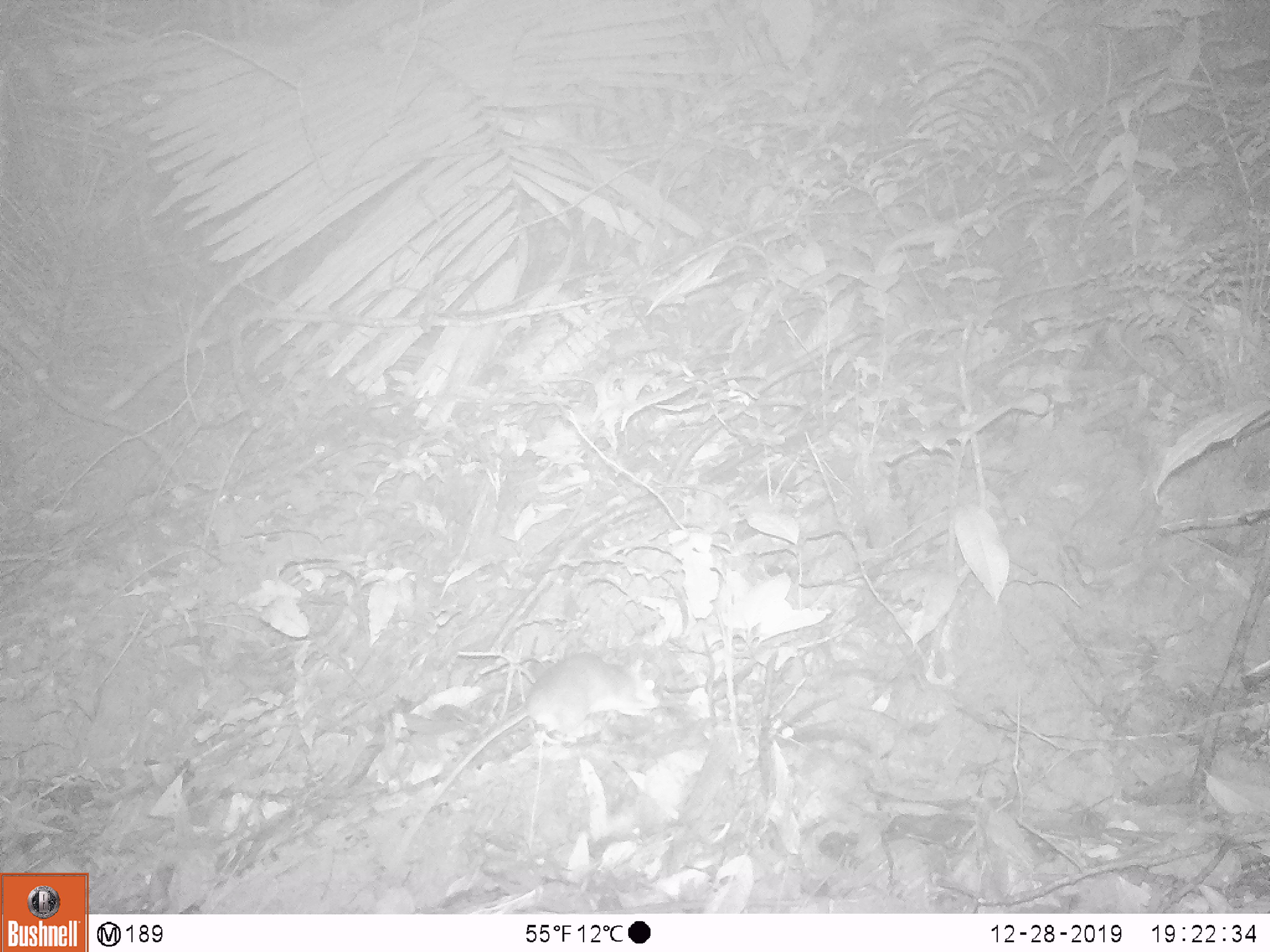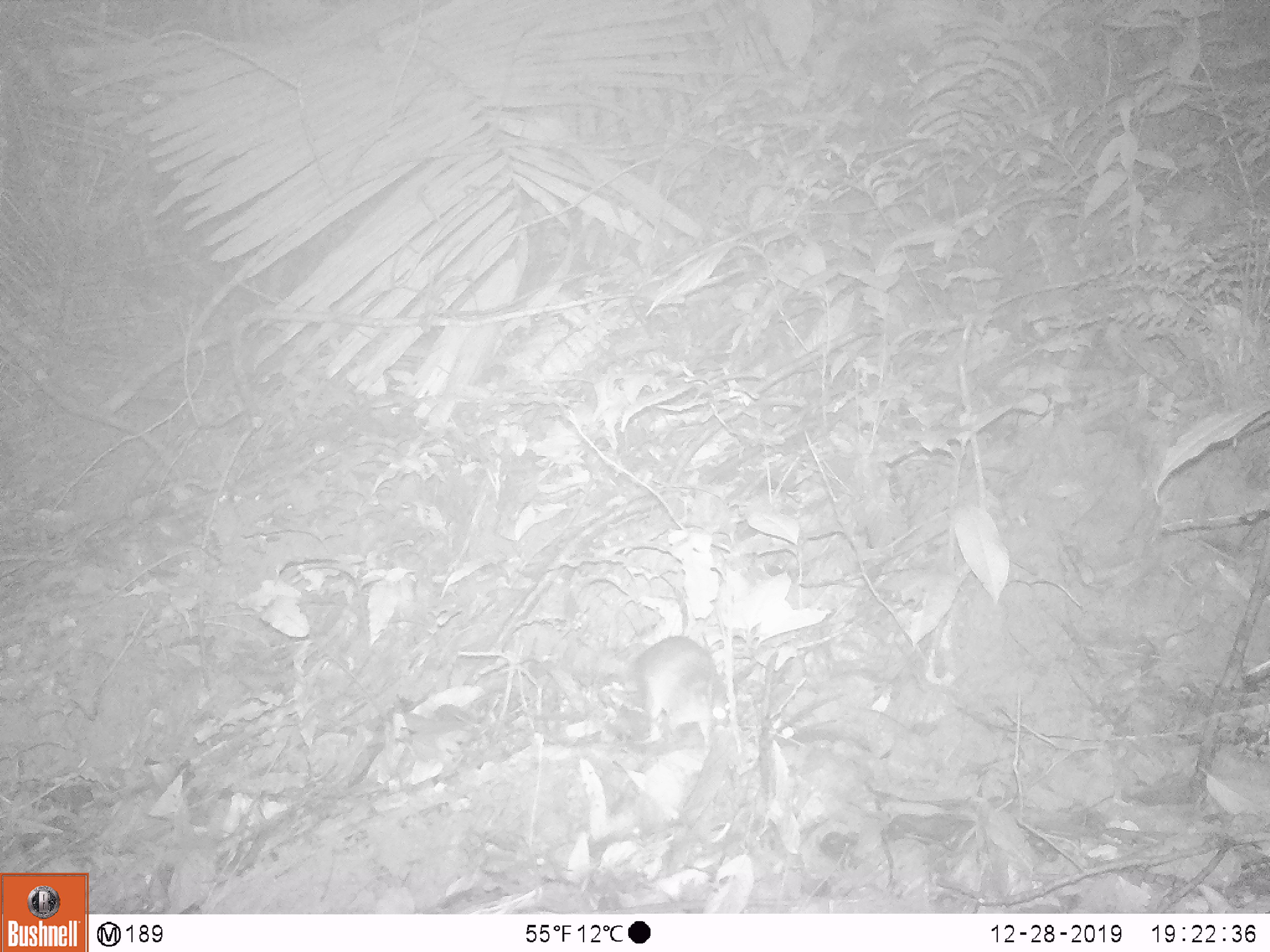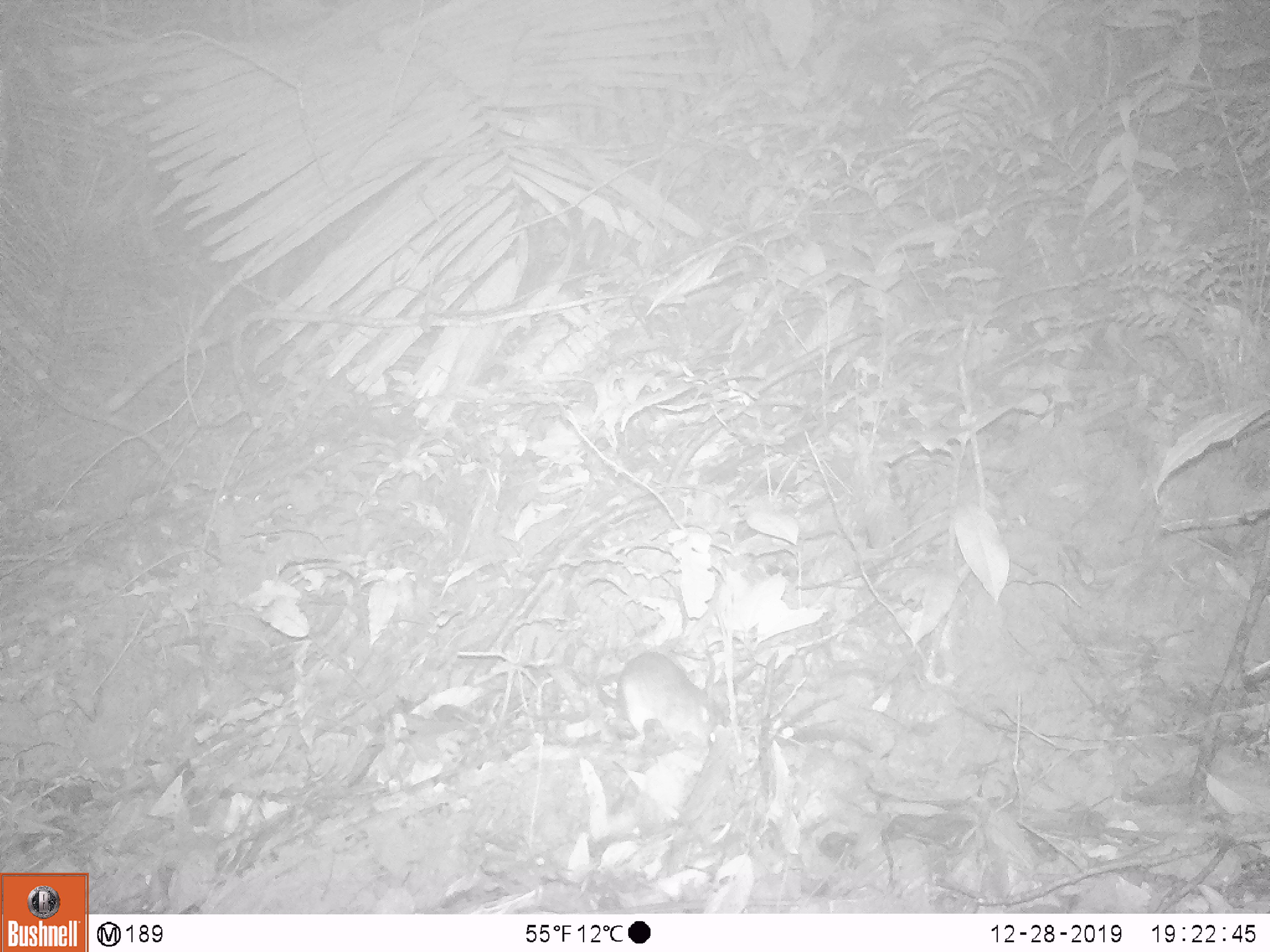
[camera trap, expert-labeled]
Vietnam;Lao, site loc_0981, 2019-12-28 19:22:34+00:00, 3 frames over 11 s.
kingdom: Animalia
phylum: Chordata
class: Mammalia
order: Rodentia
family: Muridae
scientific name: Muridae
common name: old-world mice and rats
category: unidentified murid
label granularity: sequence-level